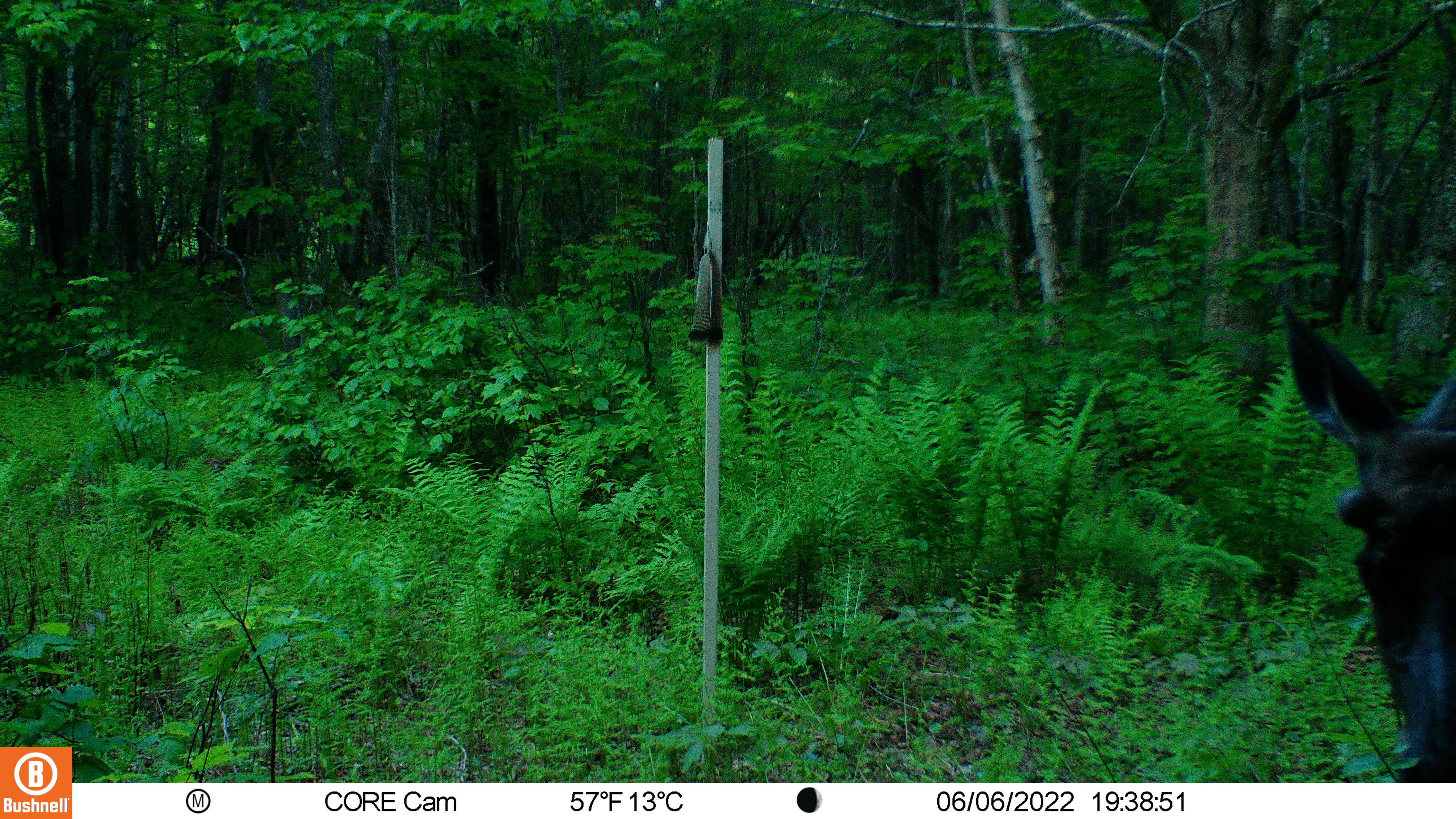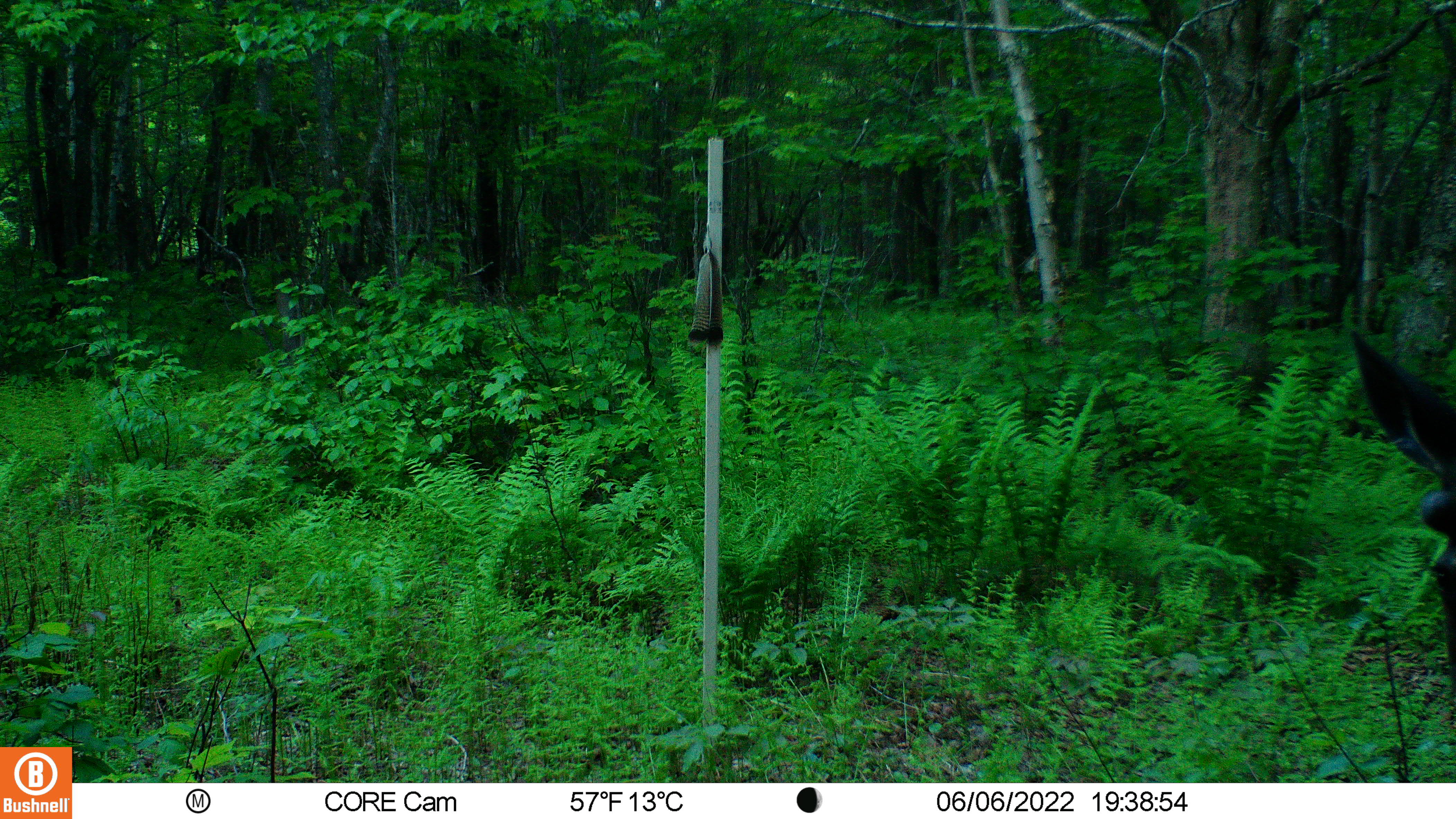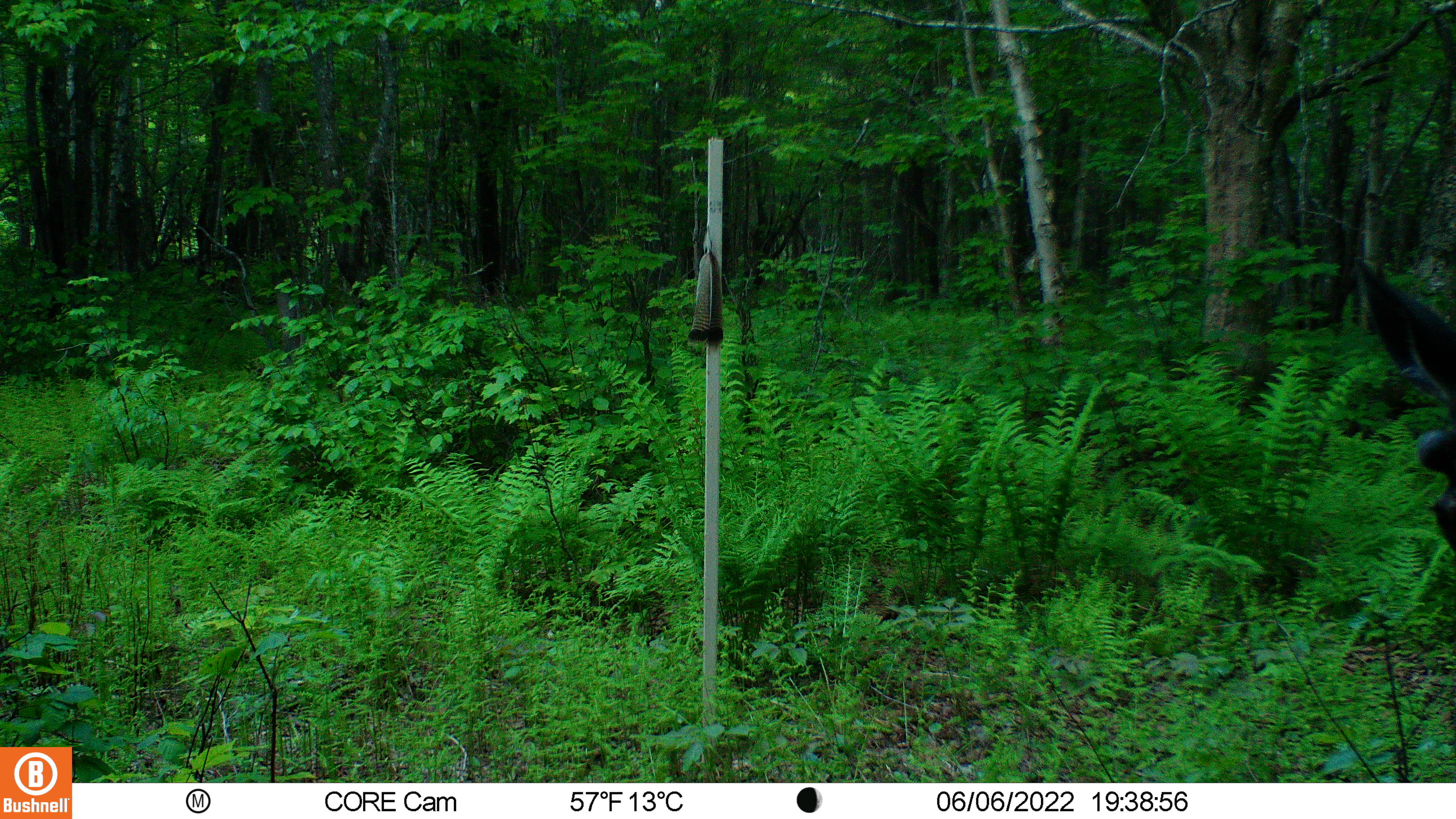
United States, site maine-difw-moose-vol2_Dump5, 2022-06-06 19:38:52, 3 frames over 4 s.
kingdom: Animalia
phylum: Chordata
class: Mammalia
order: Artiodactyla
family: Cervidae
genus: Alces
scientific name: Alces alces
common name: moose